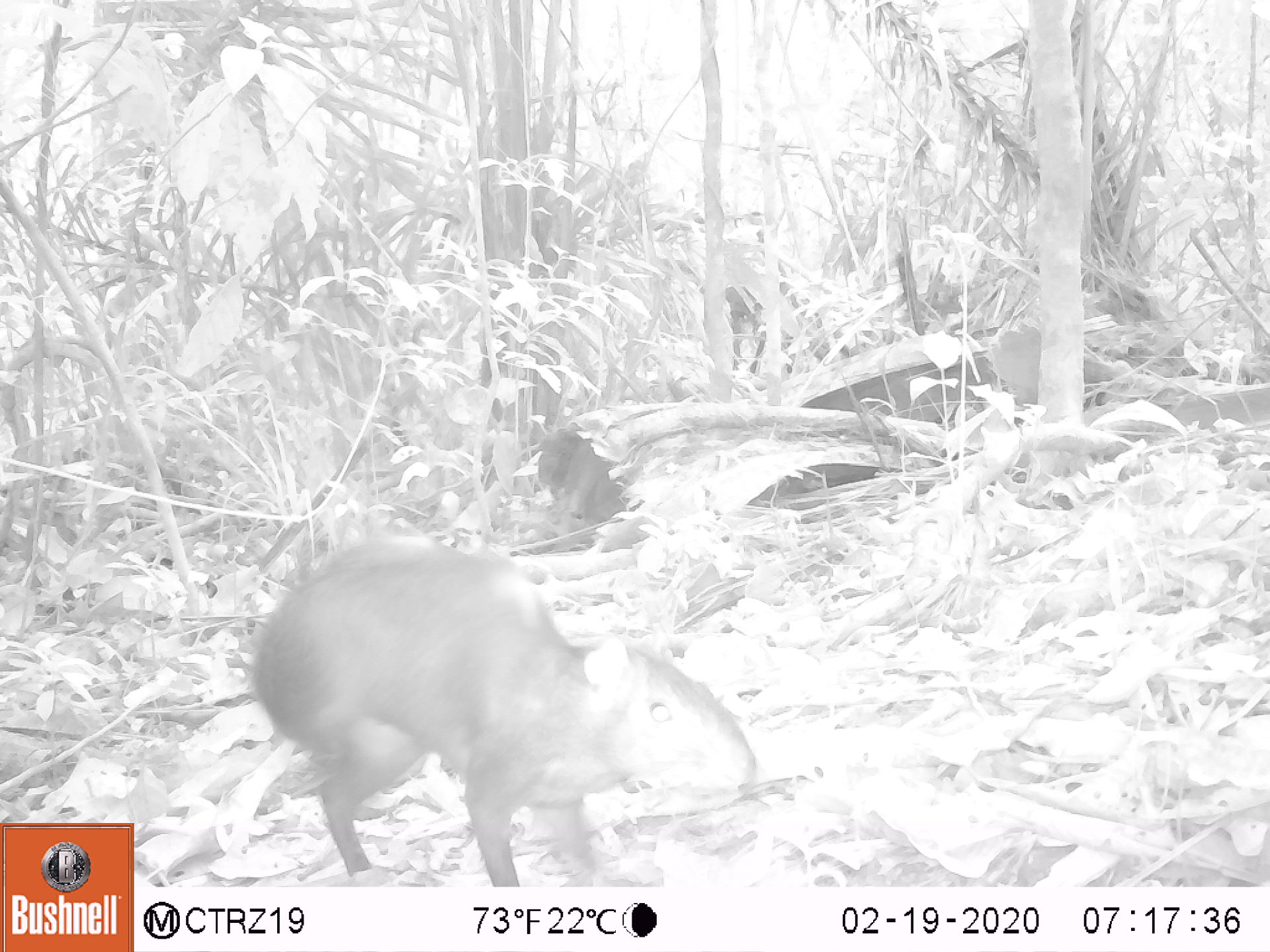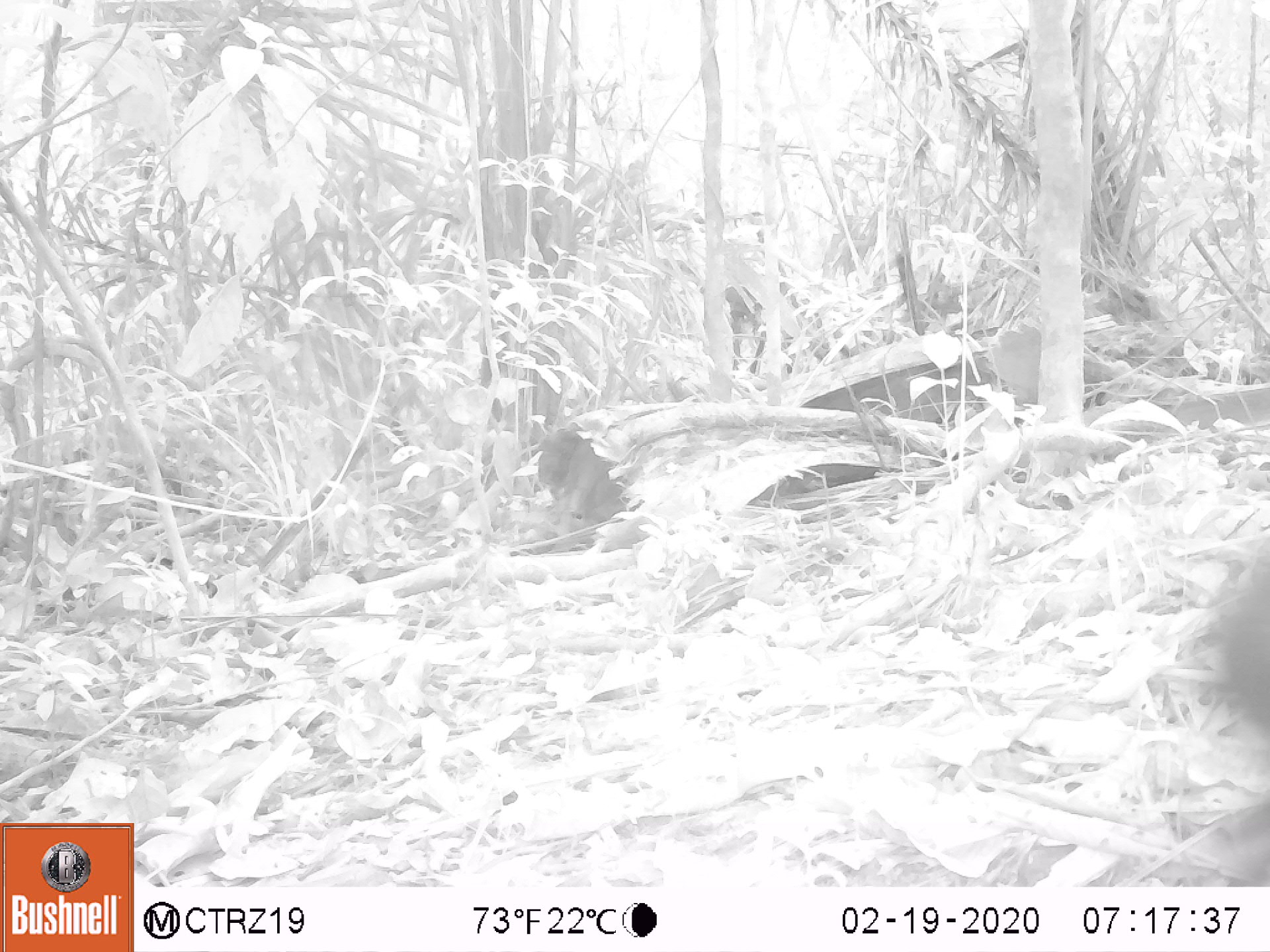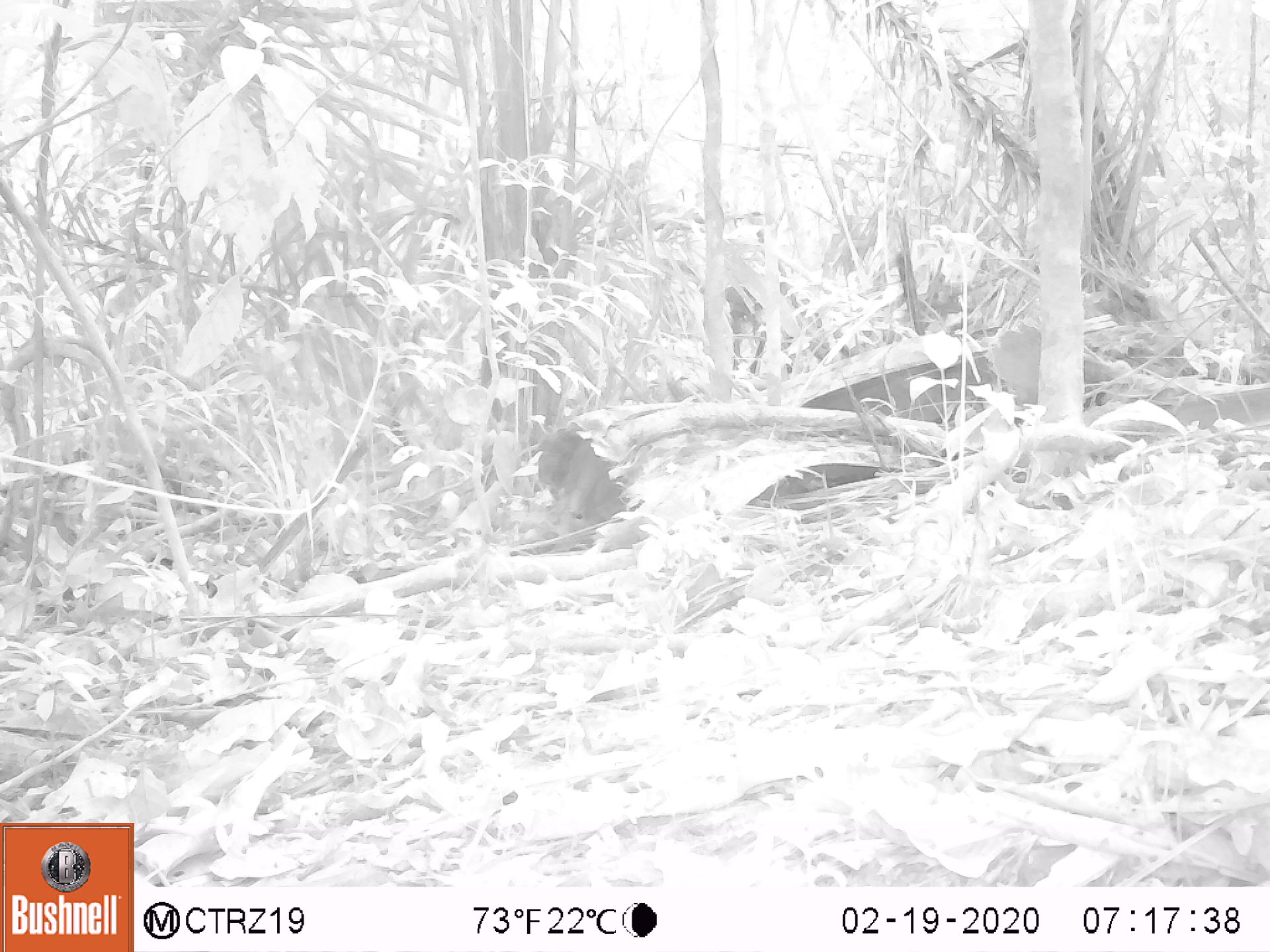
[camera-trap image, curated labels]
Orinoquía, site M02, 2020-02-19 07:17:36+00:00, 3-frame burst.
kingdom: Animalia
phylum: Chordata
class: Mammalia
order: Rodentia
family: Dasyproctidae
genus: Dasyprocta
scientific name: Dasyprocta fuliginosa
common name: black agouti